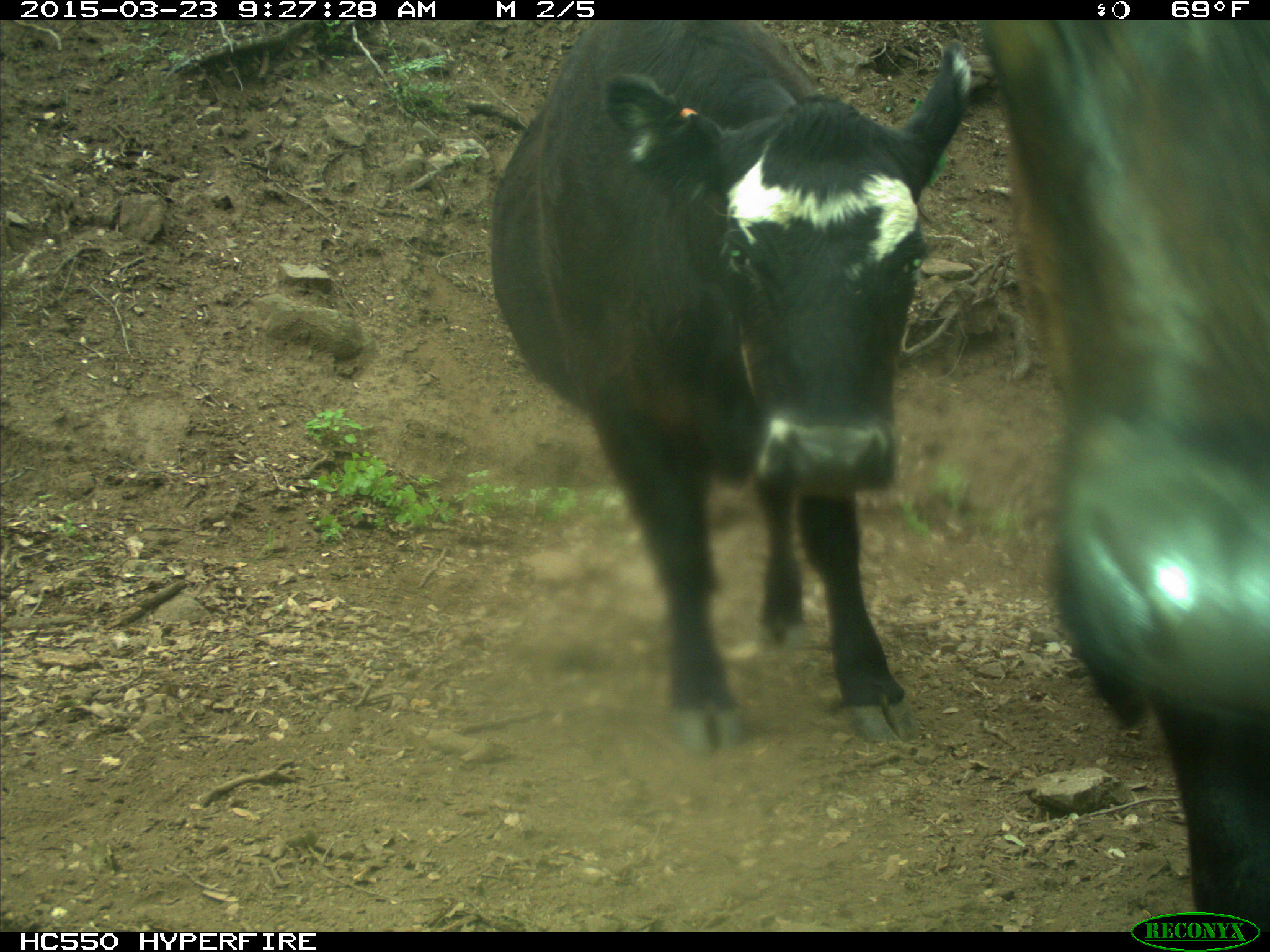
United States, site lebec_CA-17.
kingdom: Animalia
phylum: Chordata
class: Mammalia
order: Artiodactyla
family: Bovidae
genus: Bos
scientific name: Bos taurus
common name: domestic cow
Bos taurus (domestic cow).